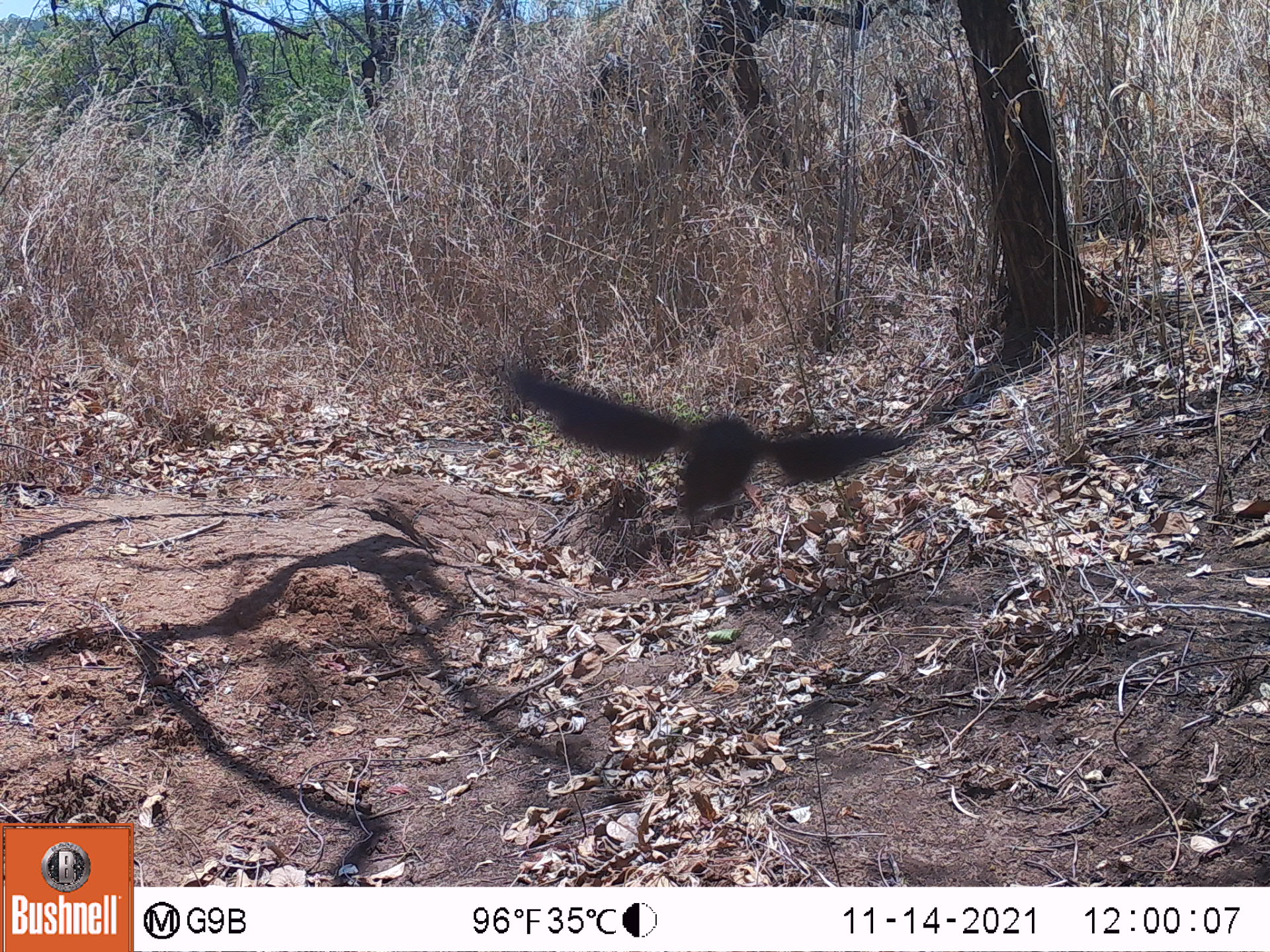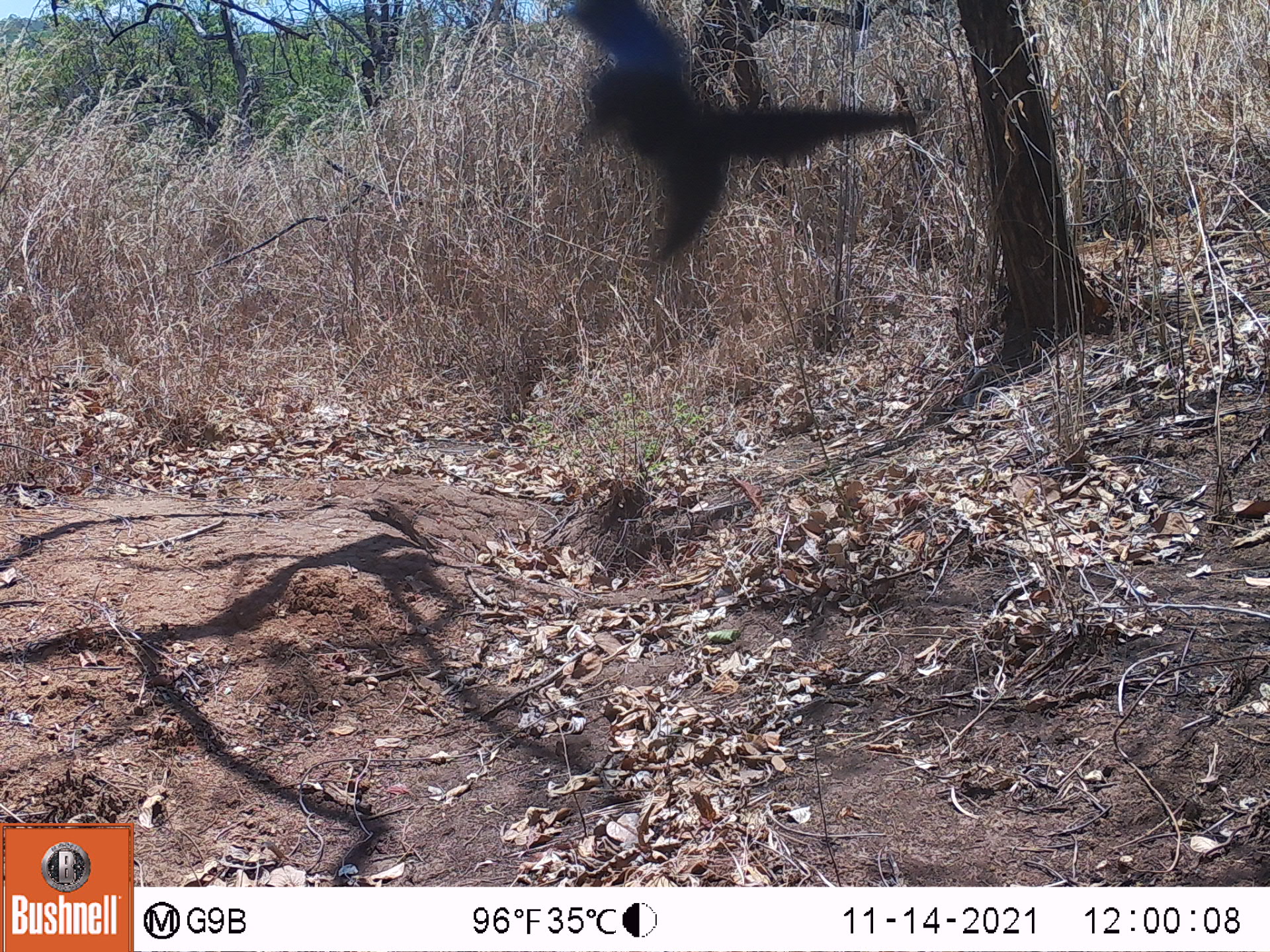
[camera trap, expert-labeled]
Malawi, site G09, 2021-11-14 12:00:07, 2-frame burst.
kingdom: Animalia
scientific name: Animalia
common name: other animal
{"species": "other animal (Animalia)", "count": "1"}